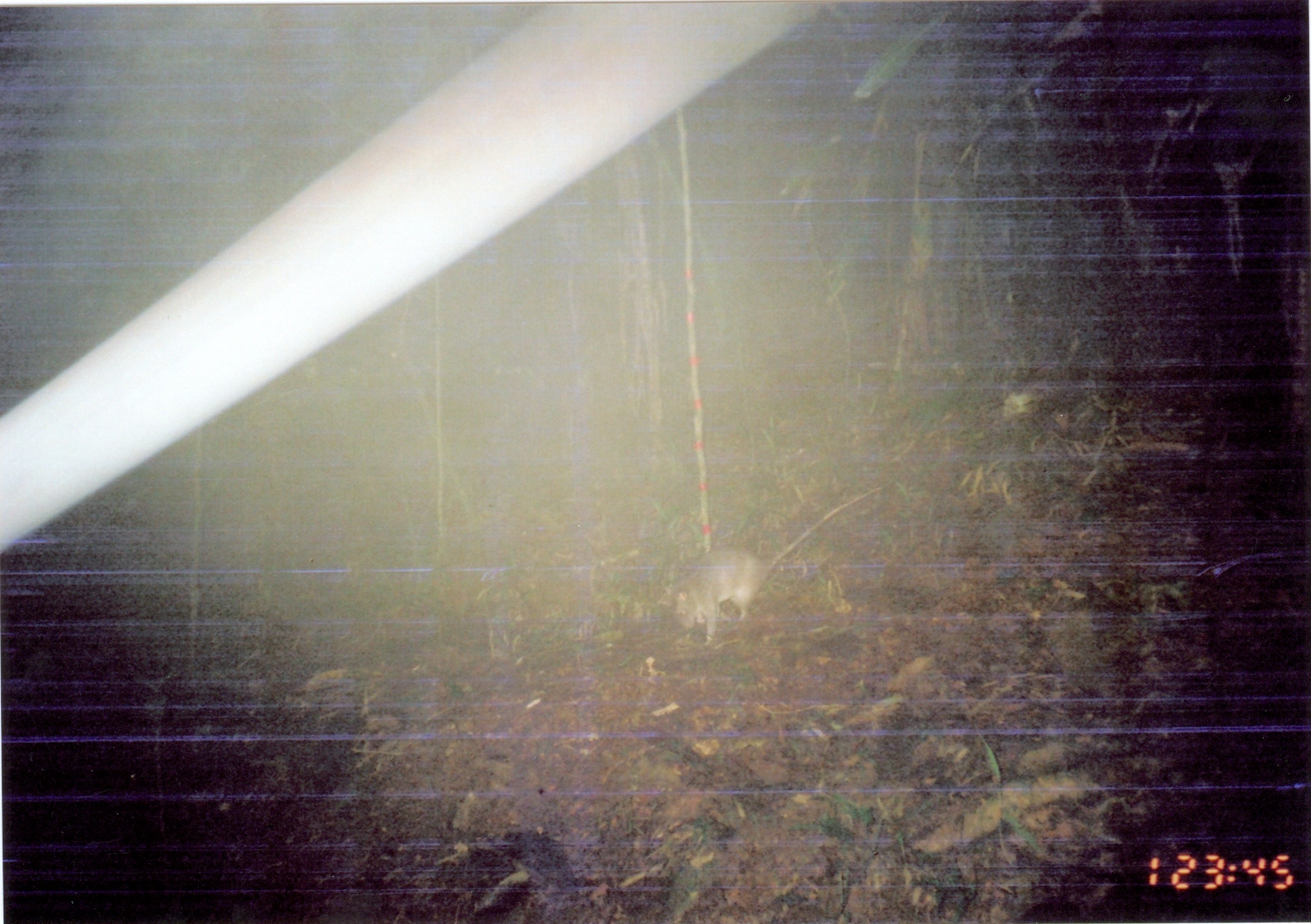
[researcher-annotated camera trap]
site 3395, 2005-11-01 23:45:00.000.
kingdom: Animalia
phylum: Chordata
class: Mammalia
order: Rodentia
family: Nesomyidae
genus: Cricetomys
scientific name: Cricetomys gambianus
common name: african giant pouched rat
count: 1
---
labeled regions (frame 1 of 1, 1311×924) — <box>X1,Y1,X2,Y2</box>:
cricetomys gambianus: <box>672,484,882,643</box>